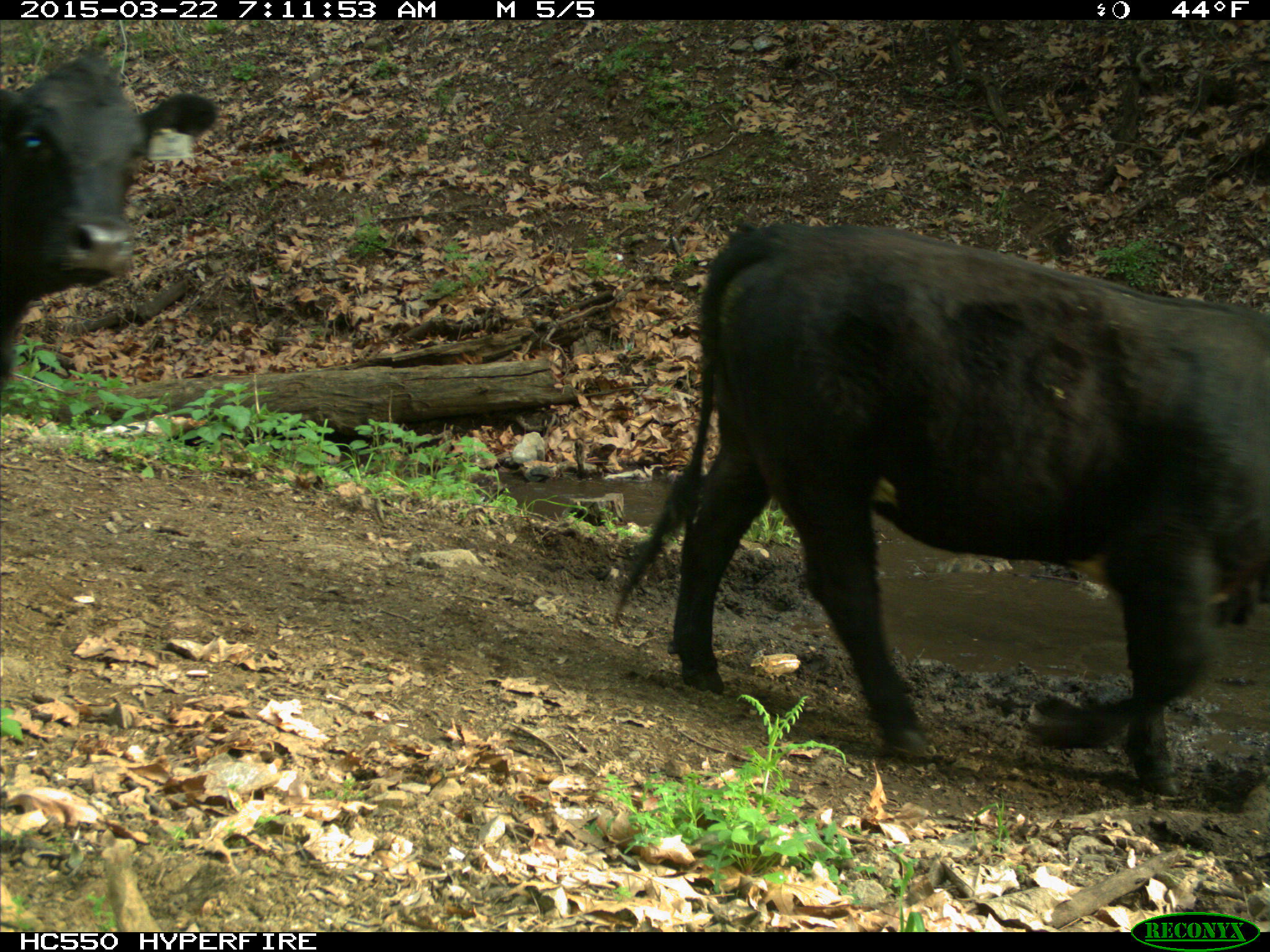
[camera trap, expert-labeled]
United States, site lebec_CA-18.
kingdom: Animalia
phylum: Chordata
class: Mammalia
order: Artiodactyla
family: Bovidae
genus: Bos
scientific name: Bos taurus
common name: domestic cow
Bos taurus (domestic cow).